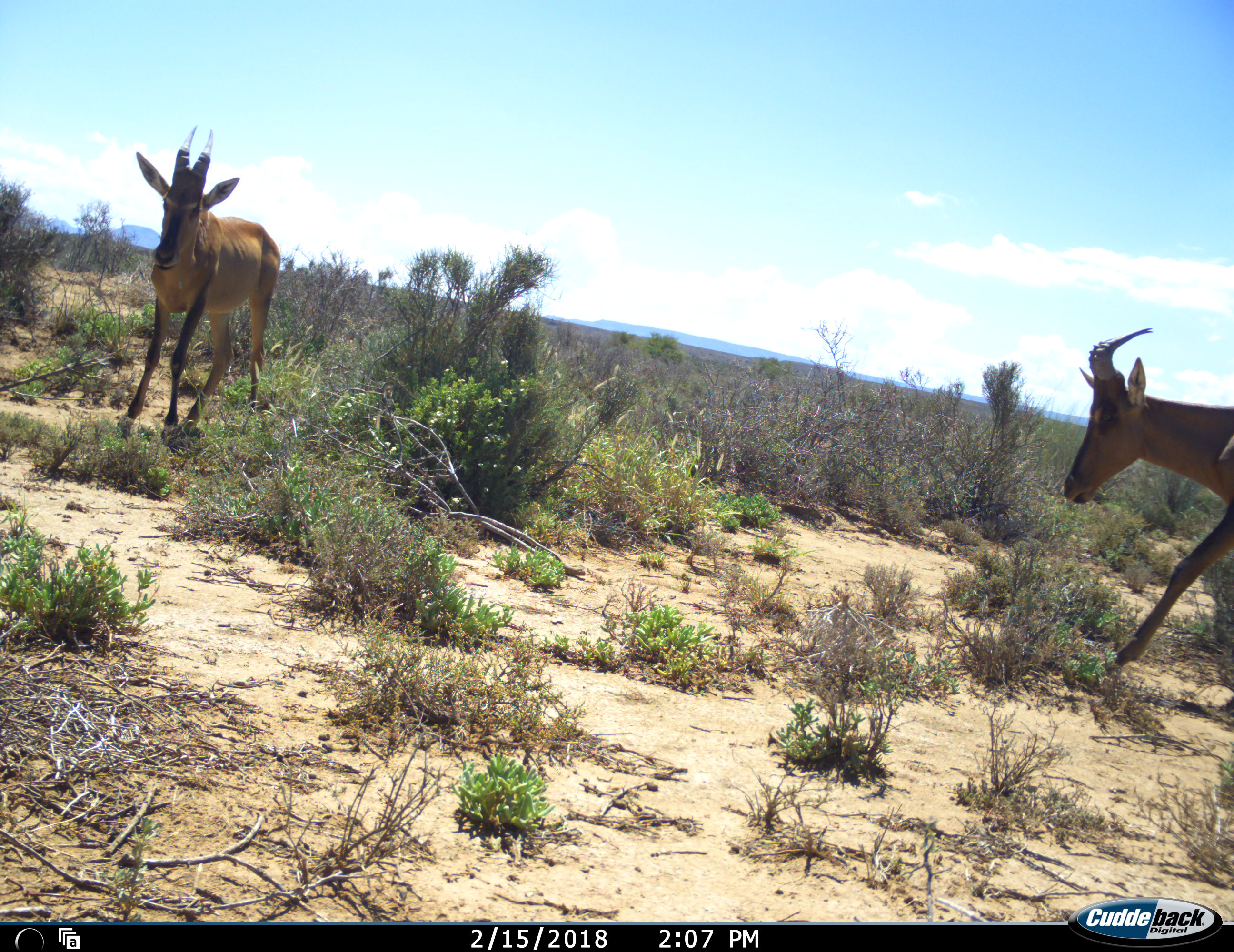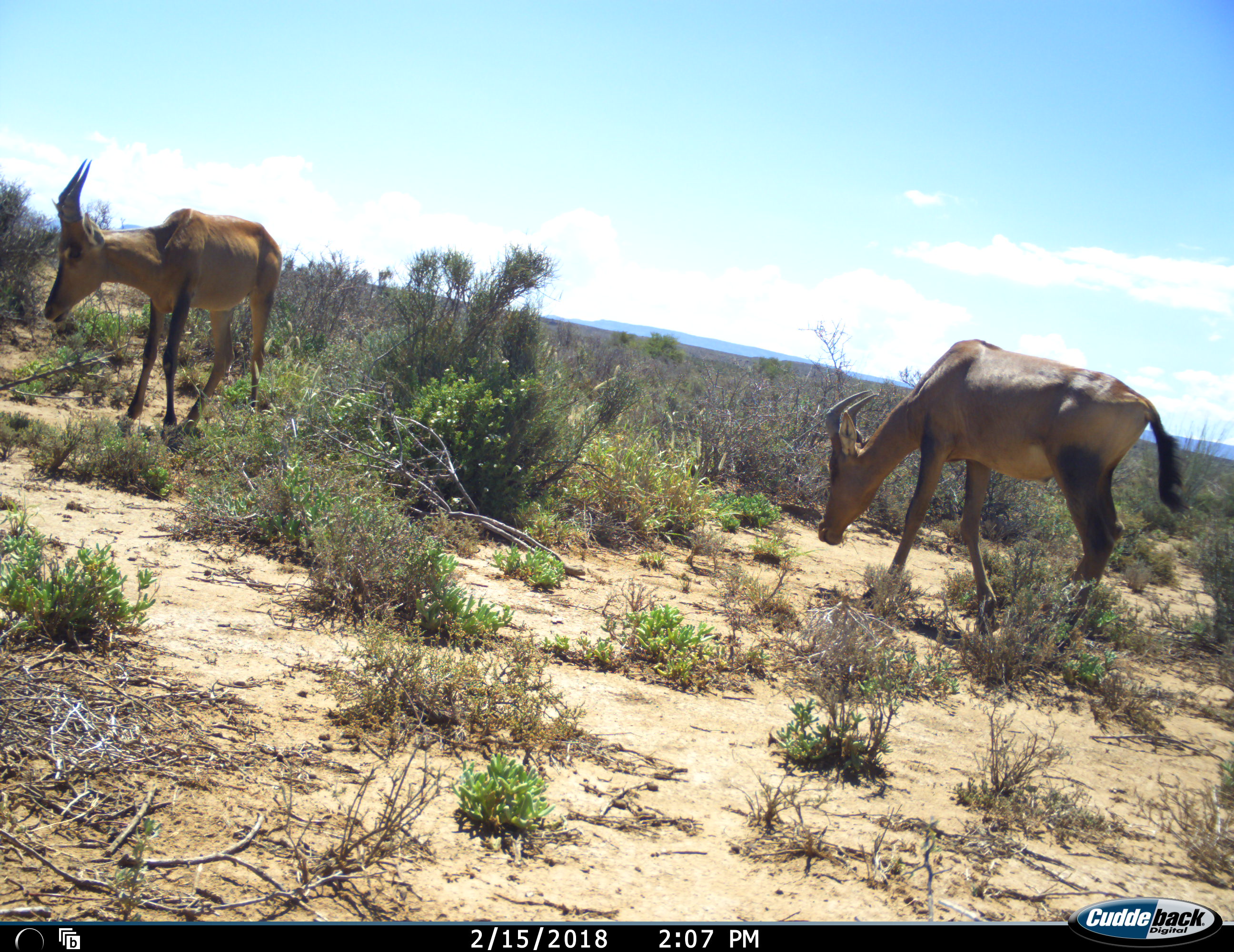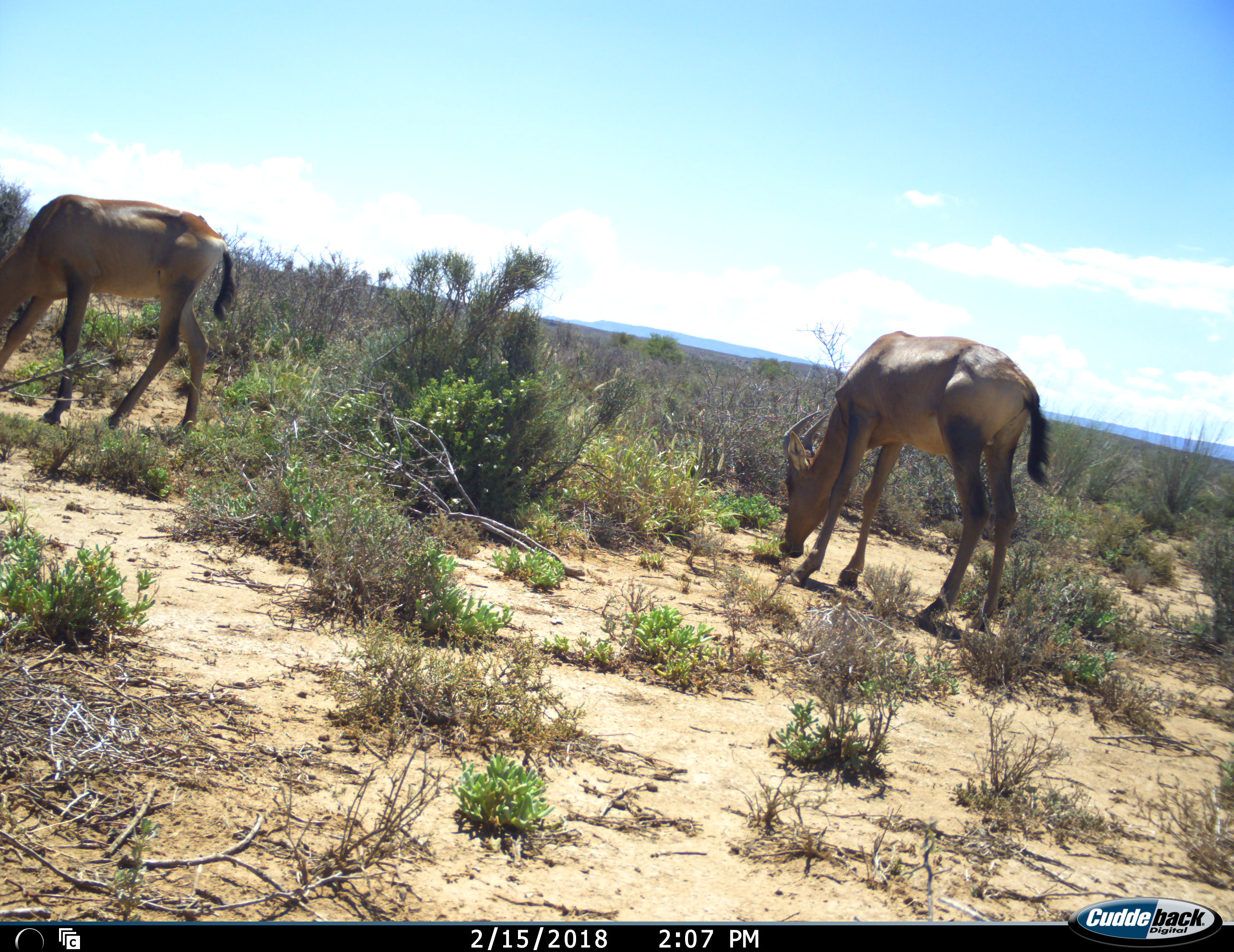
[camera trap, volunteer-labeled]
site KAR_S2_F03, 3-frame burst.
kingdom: Animalia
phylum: Chordata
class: Mammalia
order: Artiodactyla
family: Bovidae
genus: Alcelaphus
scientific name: Alcelaphus buselaphus caama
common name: red hartebeest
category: hartebeestred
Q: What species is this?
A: Hartebeestred (red hartebeest) (Alcelaphus buselaphus caama).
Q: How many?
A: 2.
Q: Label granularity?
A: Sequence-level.